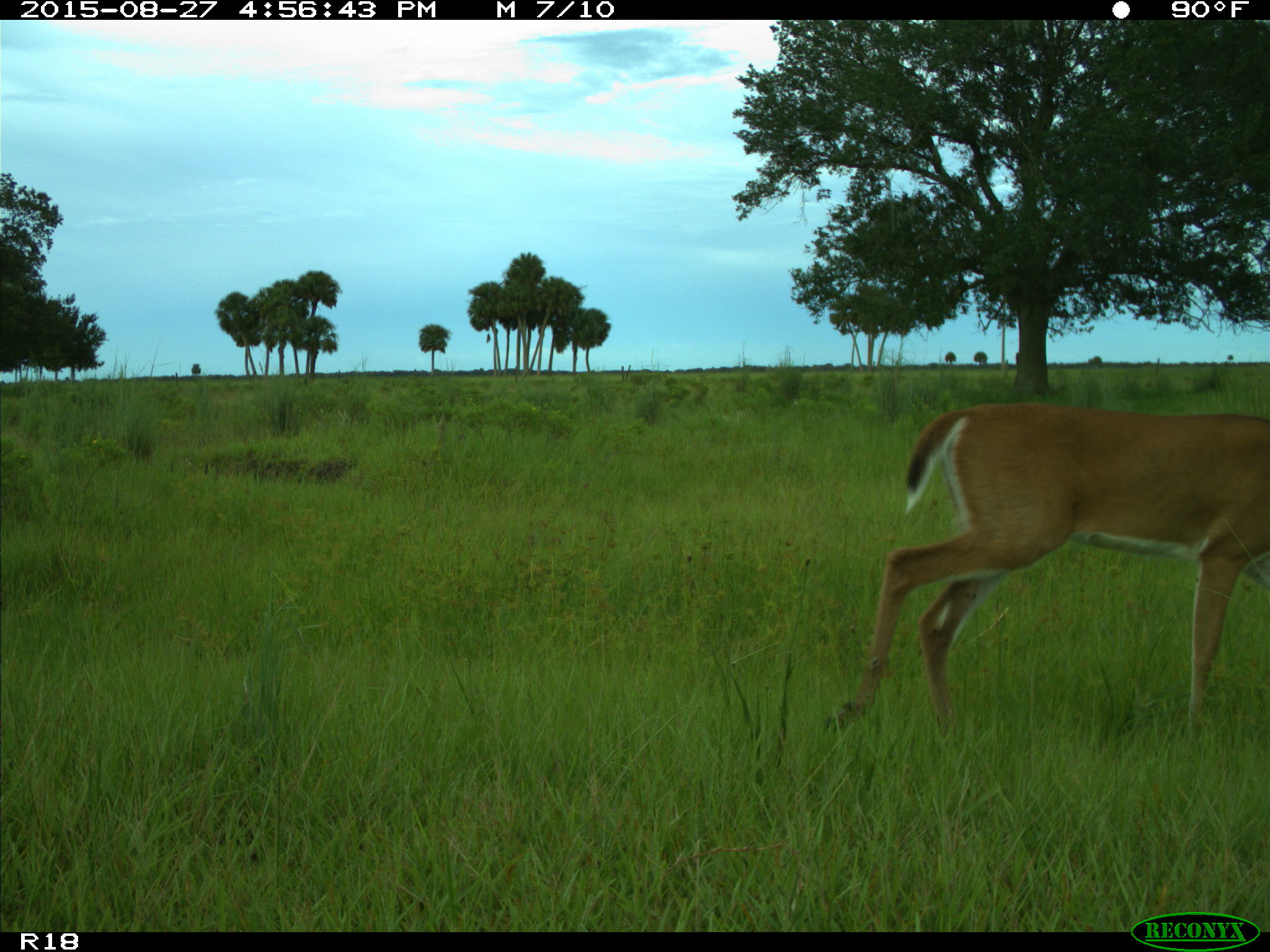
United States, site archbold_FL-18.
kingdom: Animalia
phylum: Chordata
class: Mammalia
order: Artiodactyla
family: Cervidae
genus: Odocoileus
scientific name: Odocoileus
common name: deer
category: unidentified deer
Unidentified deer (deer) (Odocoileus).